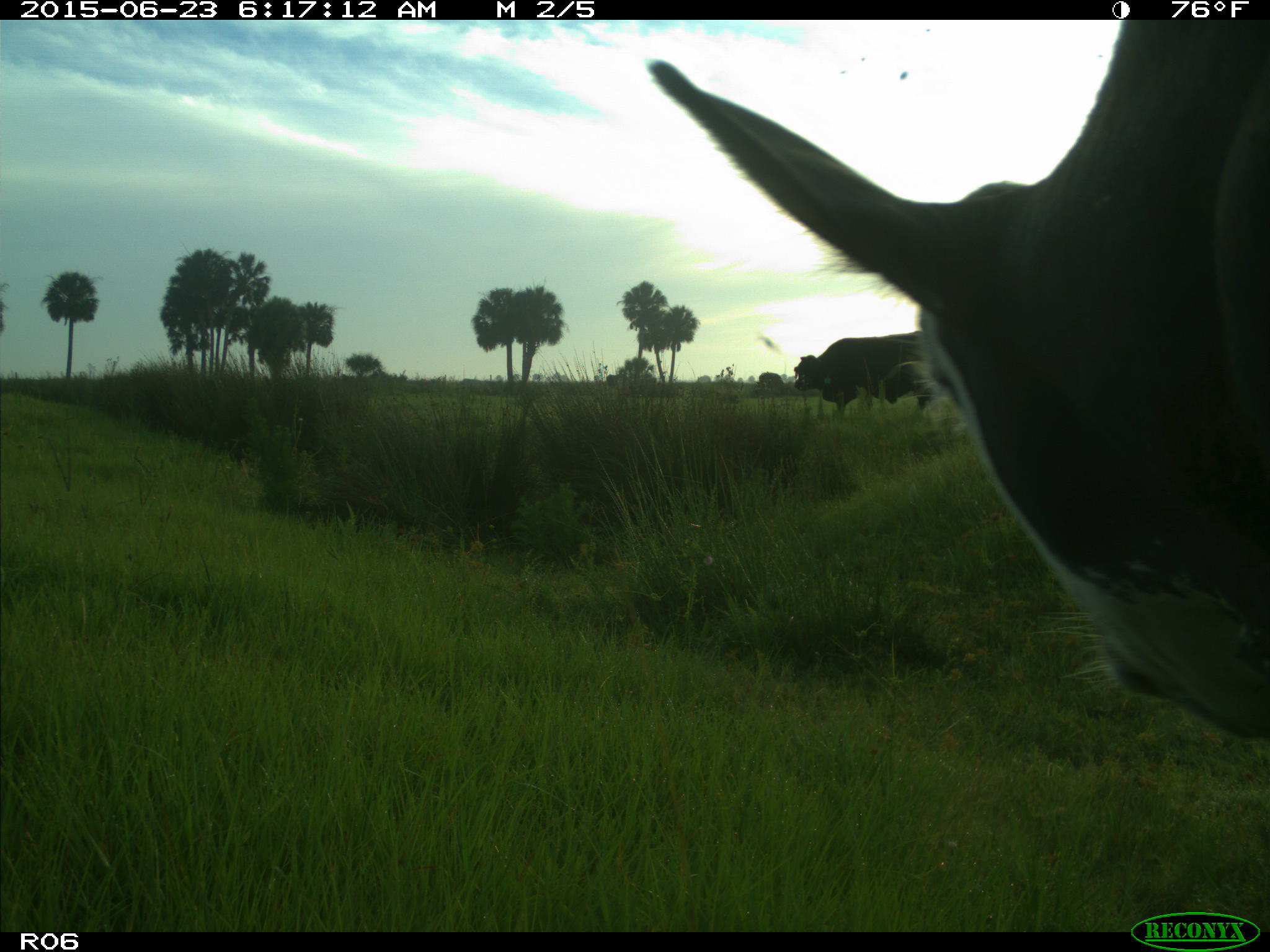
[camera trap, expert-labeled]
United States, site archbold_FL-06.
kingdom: Animalia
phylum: Chordata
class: Mammalia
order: Artiodactyla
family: Bovidae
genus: Bos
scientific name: Bos taurus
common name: domestic cow